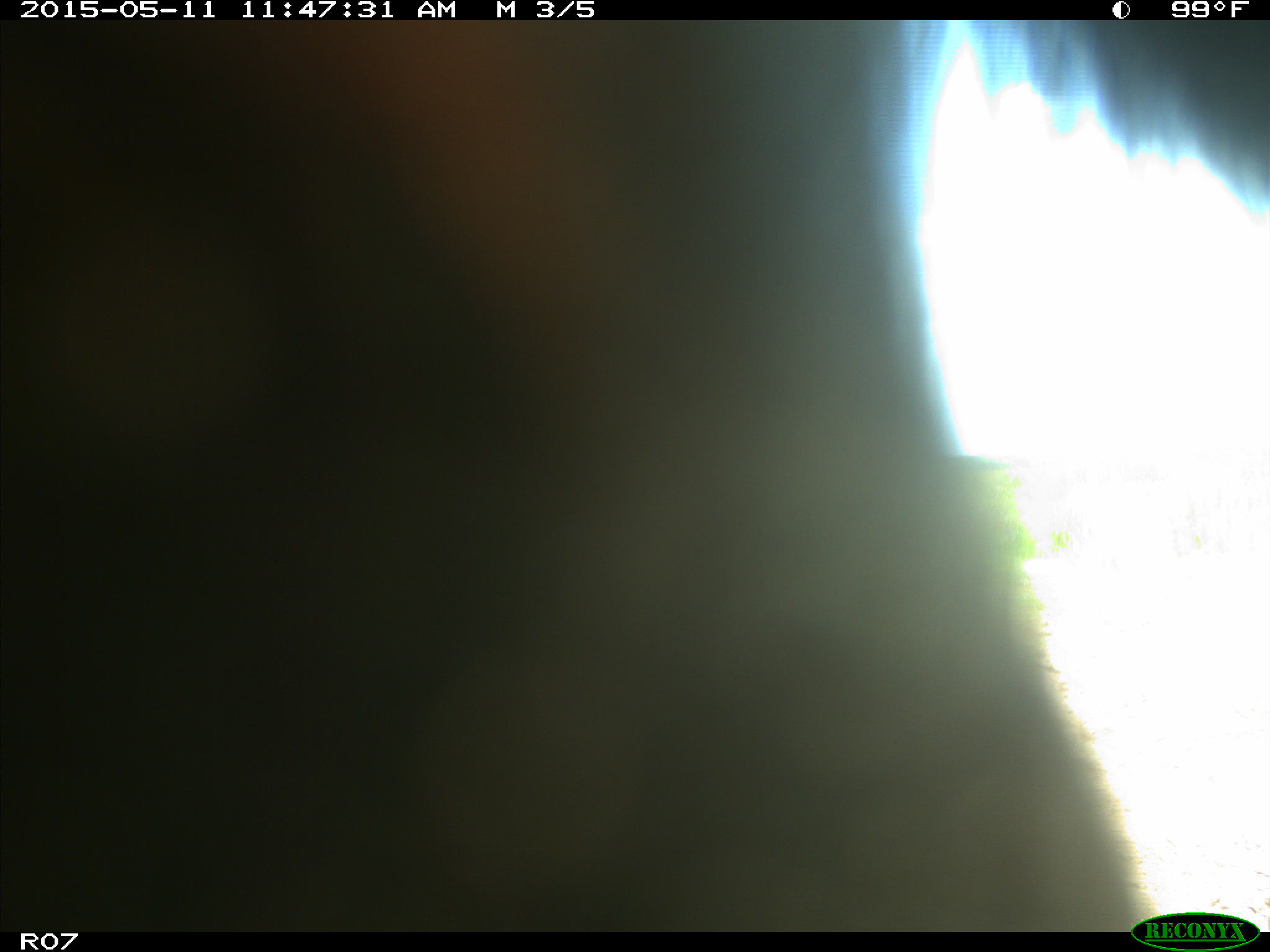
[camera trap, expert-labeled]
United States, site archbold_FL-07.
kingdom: Animalia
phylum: Chordata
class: Mammalia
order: Artiodactyla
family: Bovidae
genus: Bos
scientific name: Bos taurus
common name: domestic cow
Bos taurus (domestic cow).